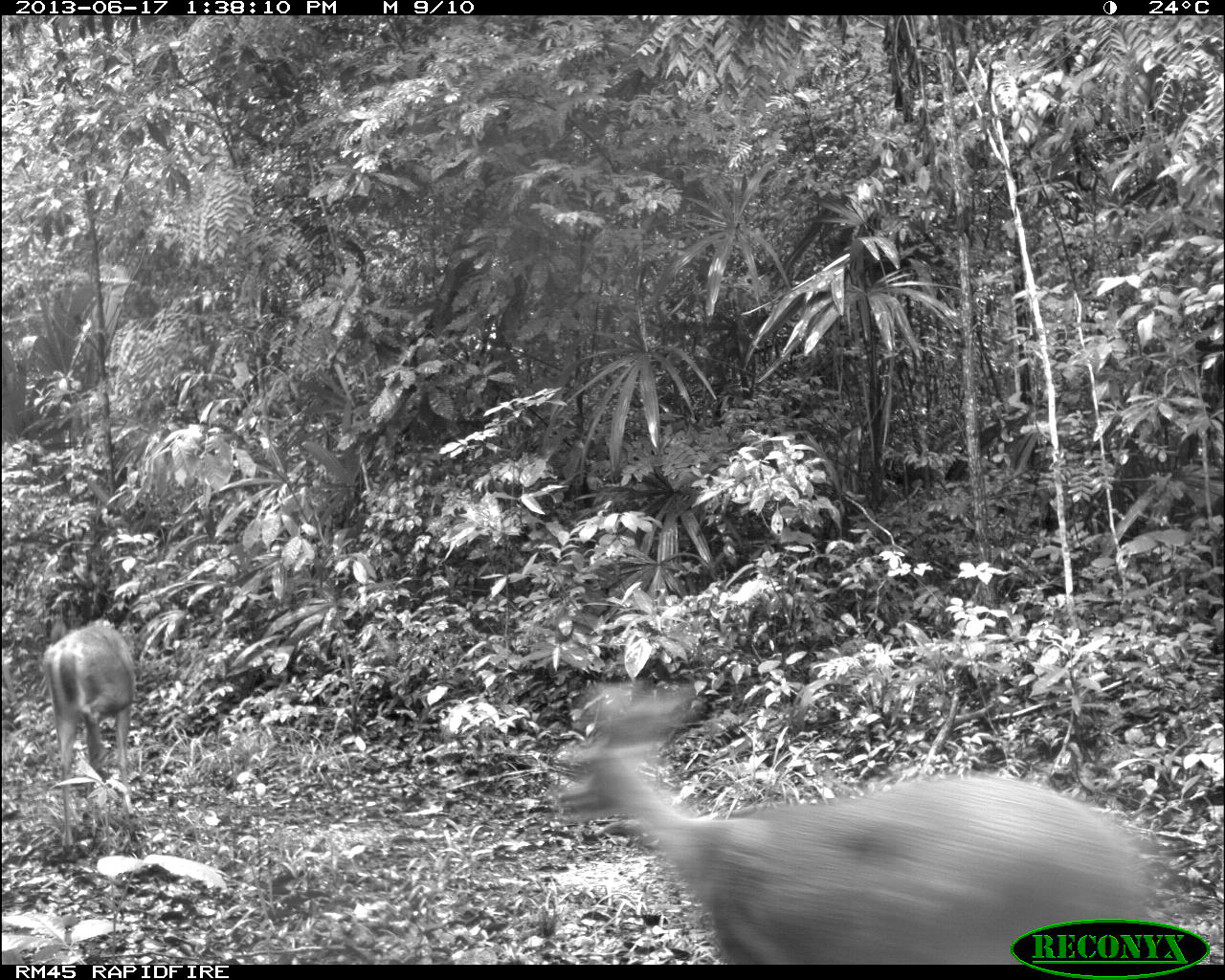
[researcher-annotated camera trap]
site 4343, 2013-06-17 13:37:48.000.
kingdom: Animalia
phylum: Chordata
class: Mammalia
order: Artiodactyla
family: Cervidae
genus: Odocoileus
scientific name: Odocoileus virginianus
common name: white-tailed deer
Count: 2.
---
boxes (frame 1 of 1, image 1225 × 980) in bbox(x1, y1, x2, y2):
odocoileus virginianus: bbox(543, 689, 1179, 964); bbox(41, 617, 136, 853)